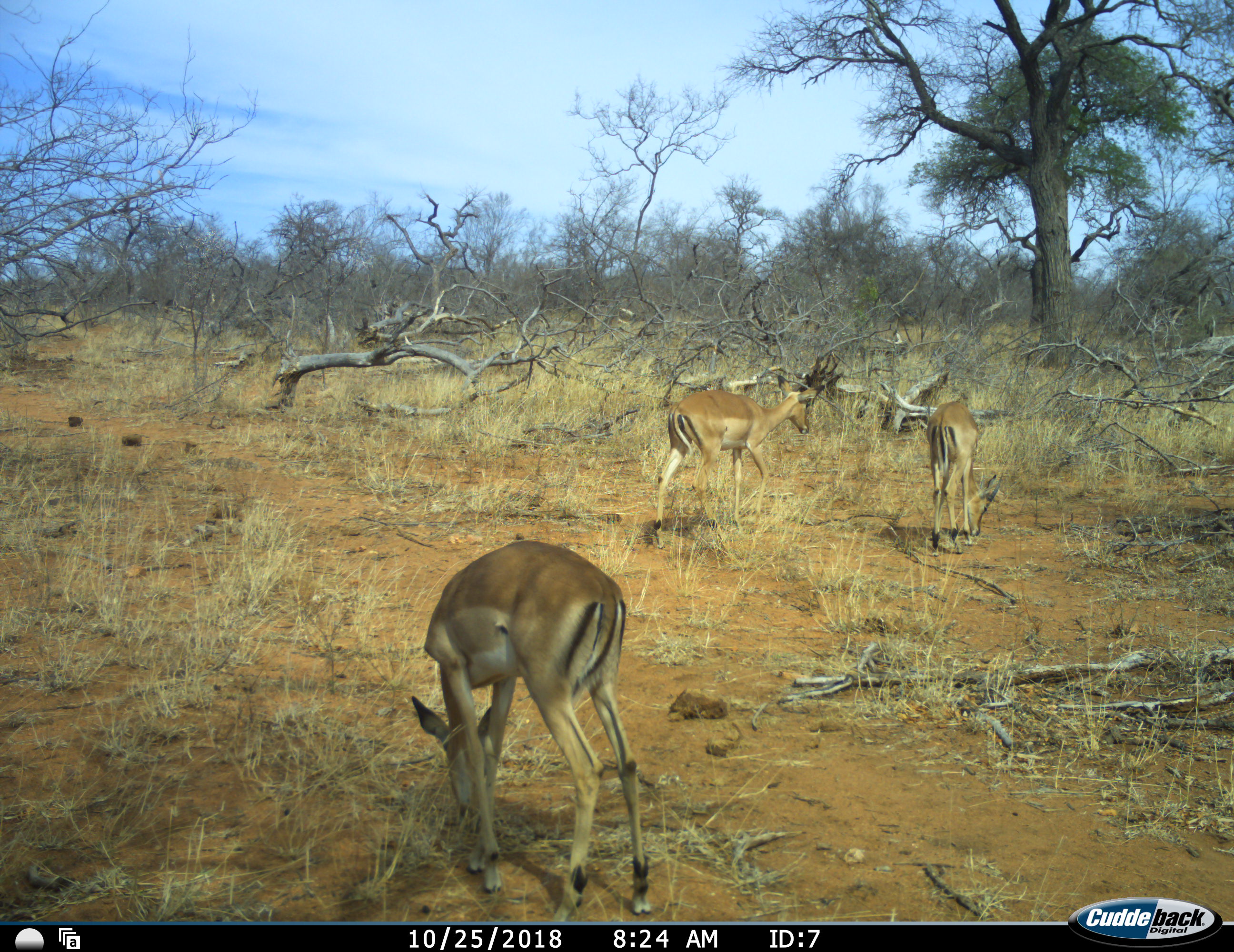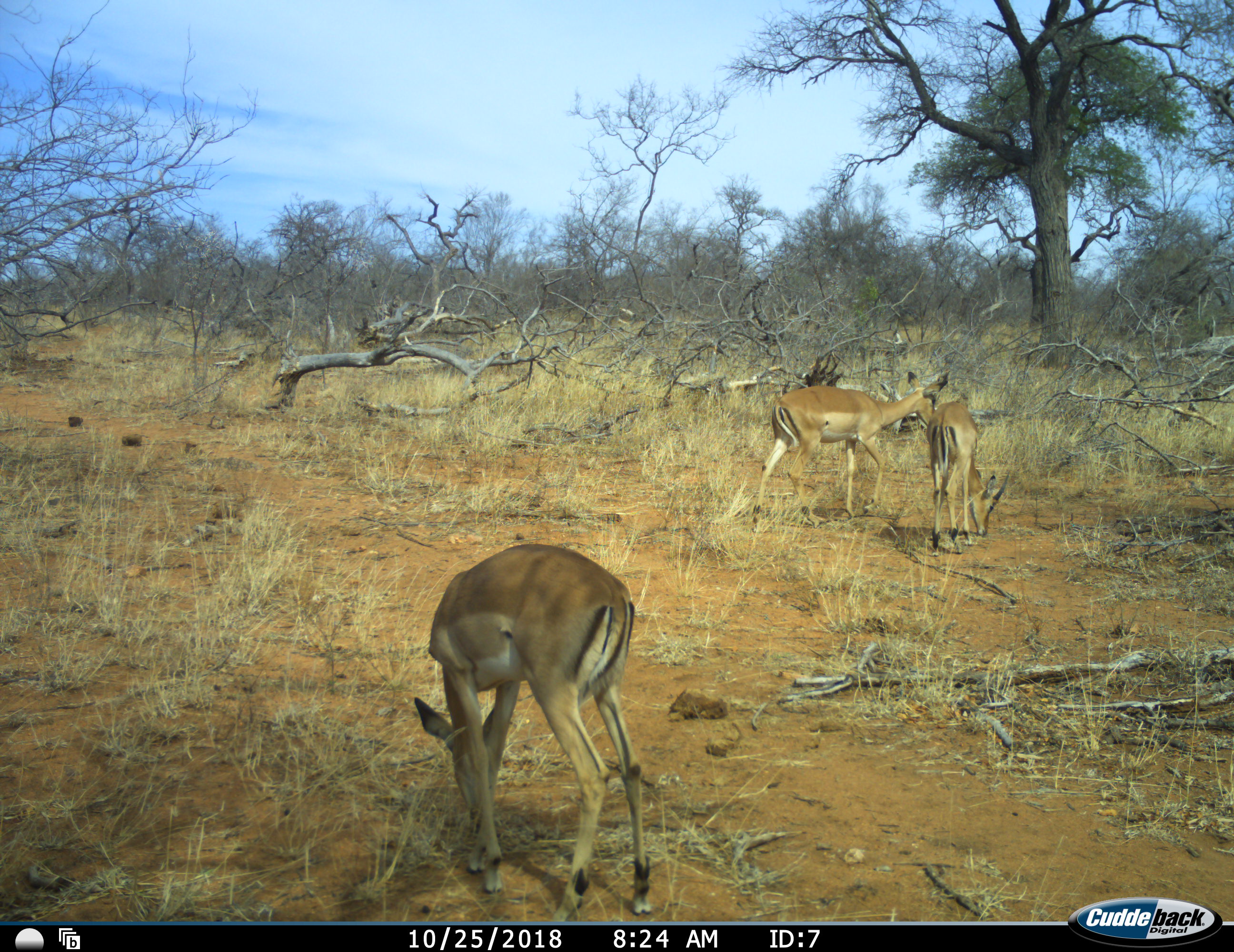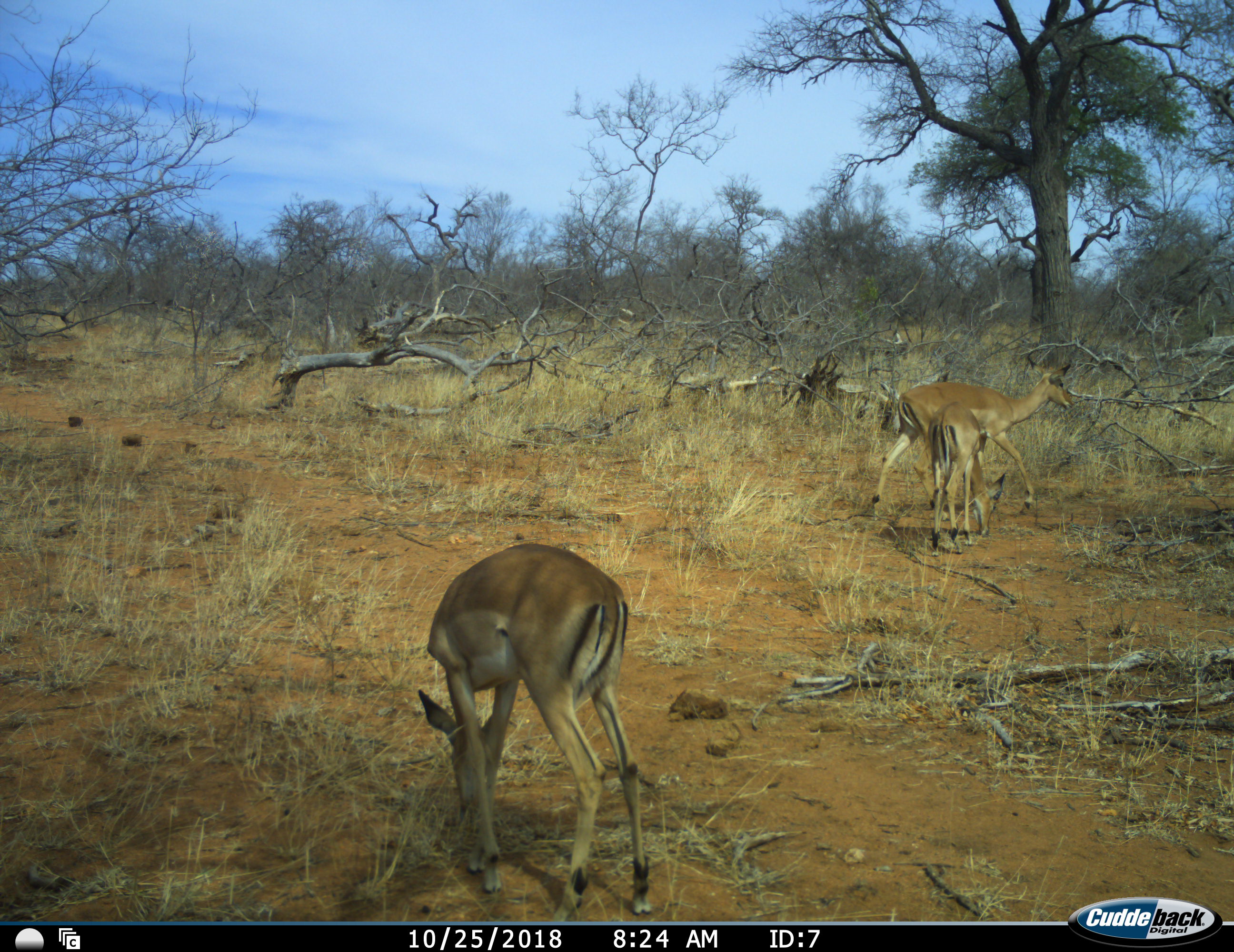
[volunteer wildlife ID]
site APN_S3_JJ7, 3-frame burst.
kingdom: Animalia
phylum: Chordata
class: Mammalia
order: Artiodactyla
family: Bovidae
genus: Aepyceros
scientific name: Aepyceros melampus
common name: impala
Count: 3.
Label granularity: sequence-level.